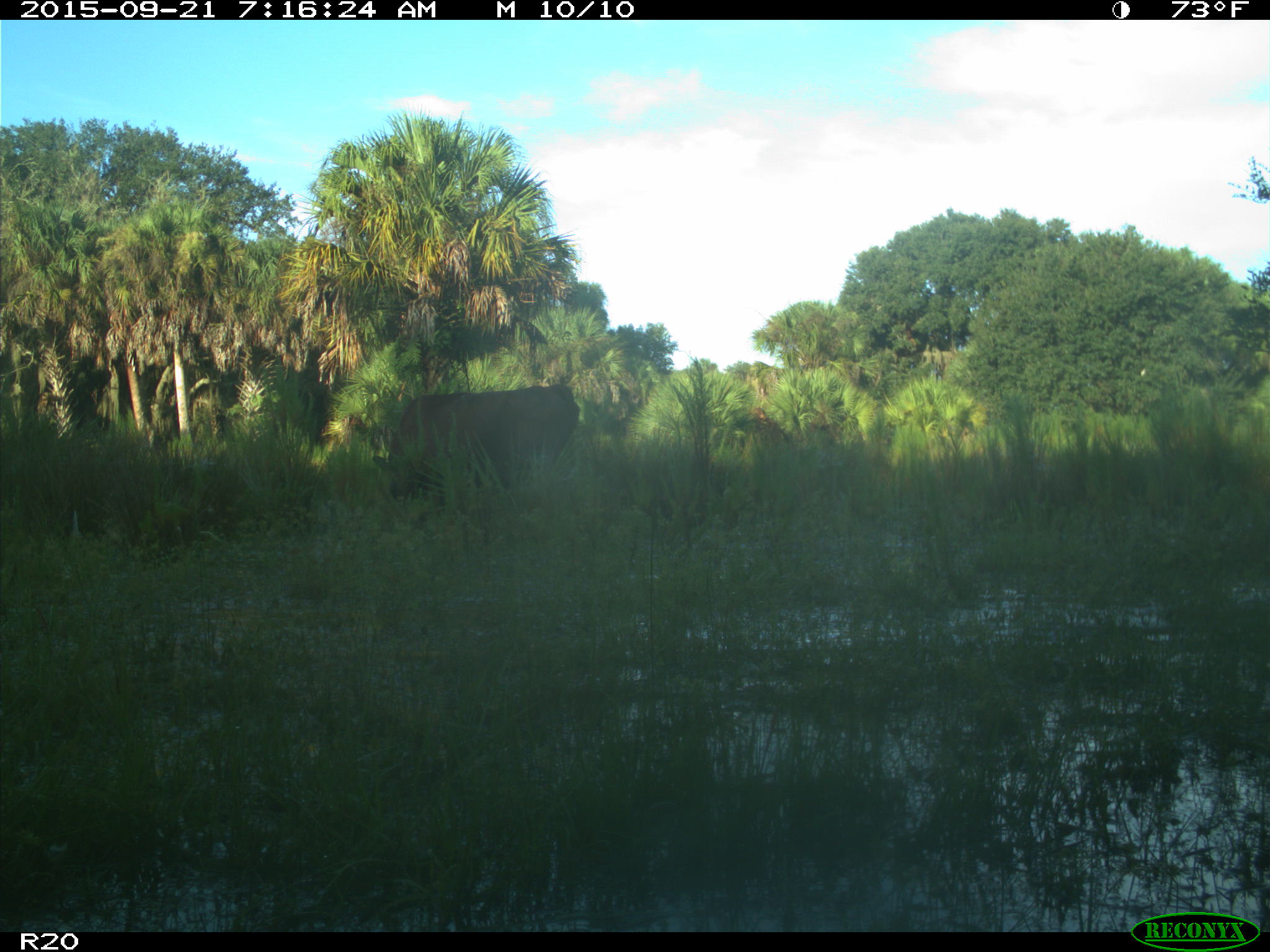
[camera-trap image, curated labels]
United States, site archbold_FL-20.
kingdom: Animalia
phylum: Chordata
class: Mammalia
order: Artiodactyla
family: Bovidae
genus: Bos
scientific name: Bos taurus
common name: domestic cow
Bos taurus (domestic cow).